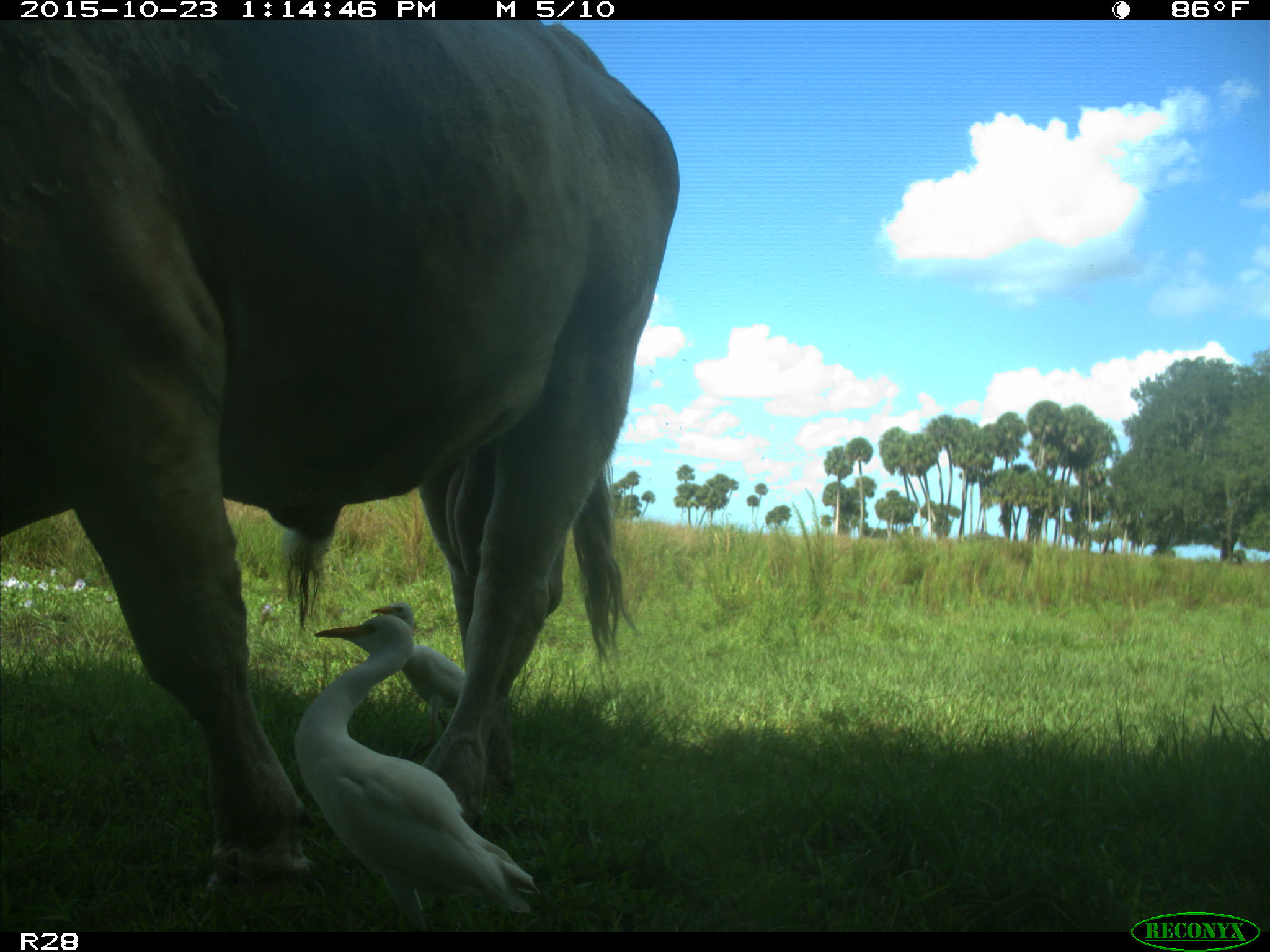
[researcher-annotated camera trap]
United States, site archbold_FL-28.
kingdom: Animalia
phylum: Chordata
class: Mammalia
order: Artiodactyla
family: Bovidae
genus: Bos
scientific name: Bos taurus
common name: domestic cow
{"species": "Bos taurus (domestic cow)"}